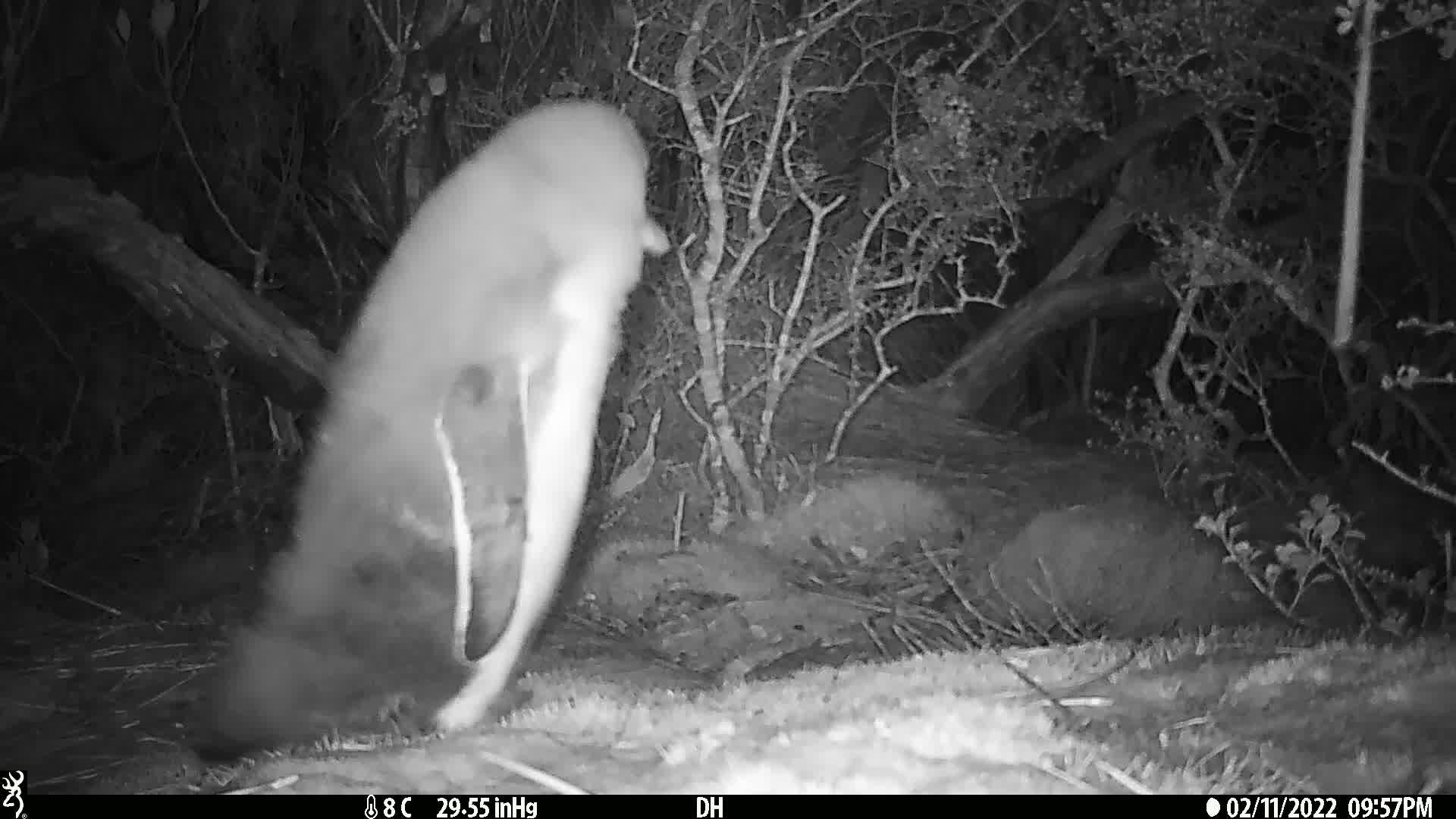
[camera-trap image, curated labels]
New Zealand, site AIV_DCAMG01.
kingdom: Animalia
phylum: Chordata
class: Aves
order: Sphenisciformes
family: Spheniscidae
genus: Megadyptes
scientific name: Megadyptes antipodes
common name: yellow-eyed penguin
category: yellow eyed penguin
Yellow eyed penguin (yellow-eyed penguin) (Megadyptes antipodes).